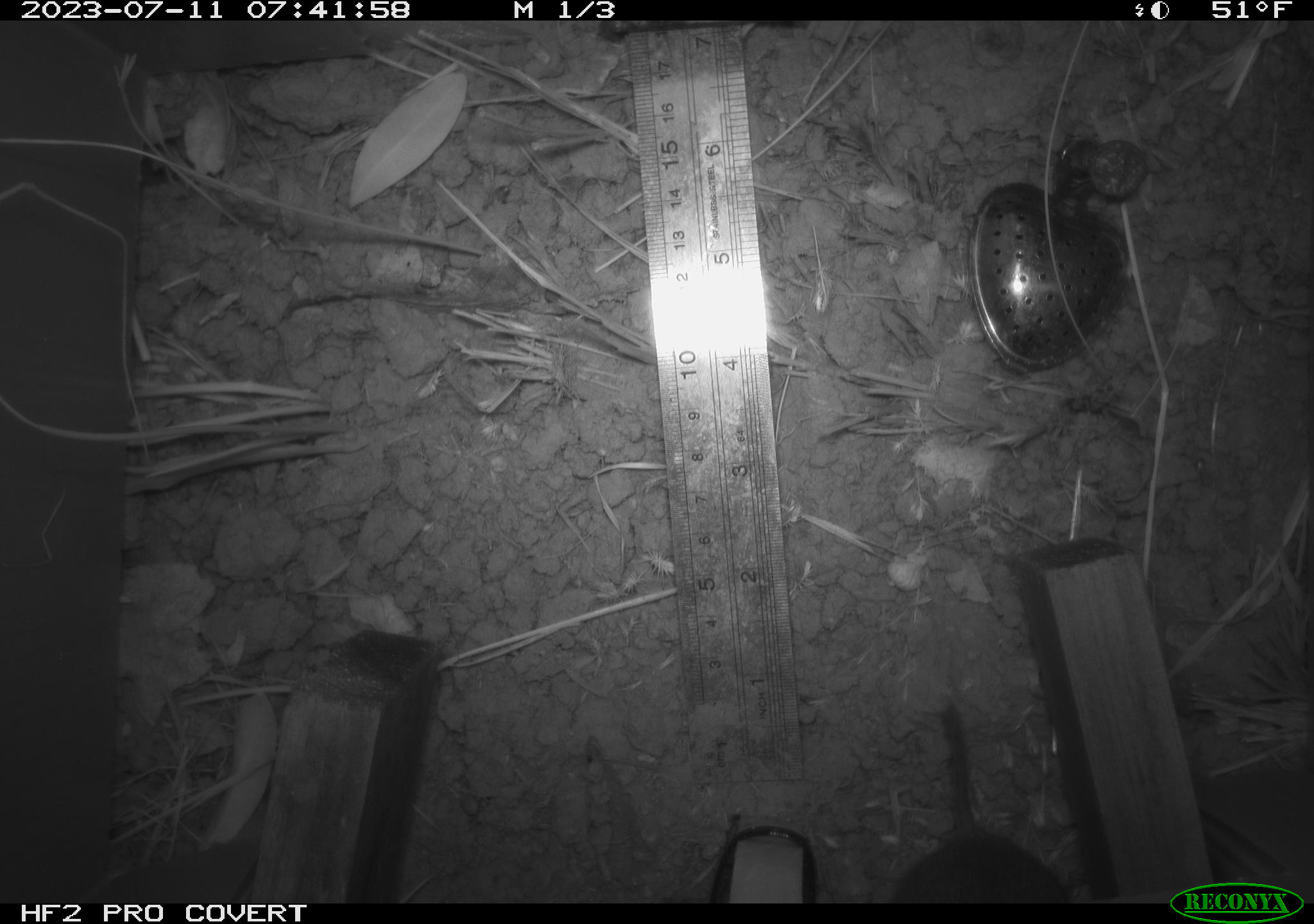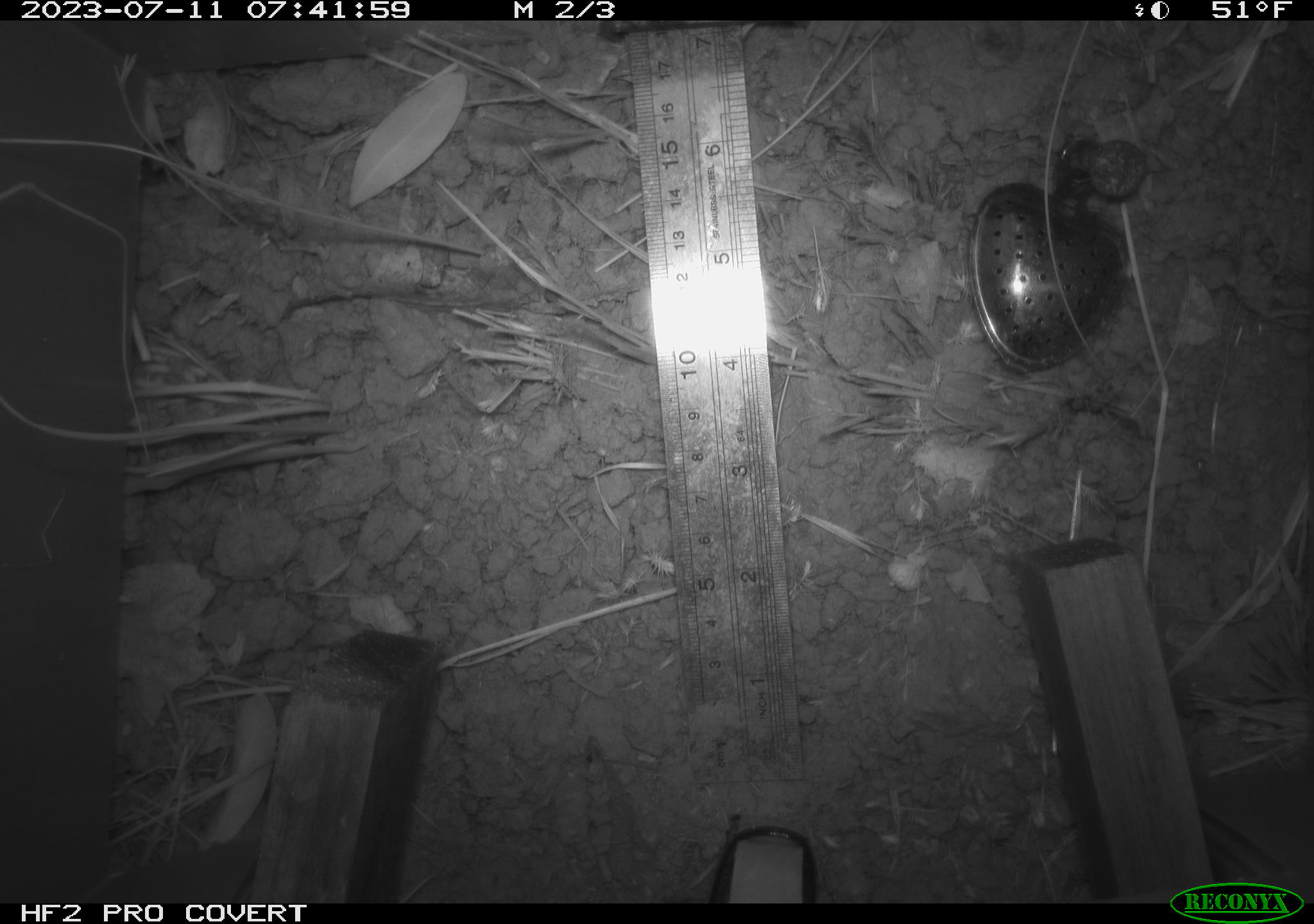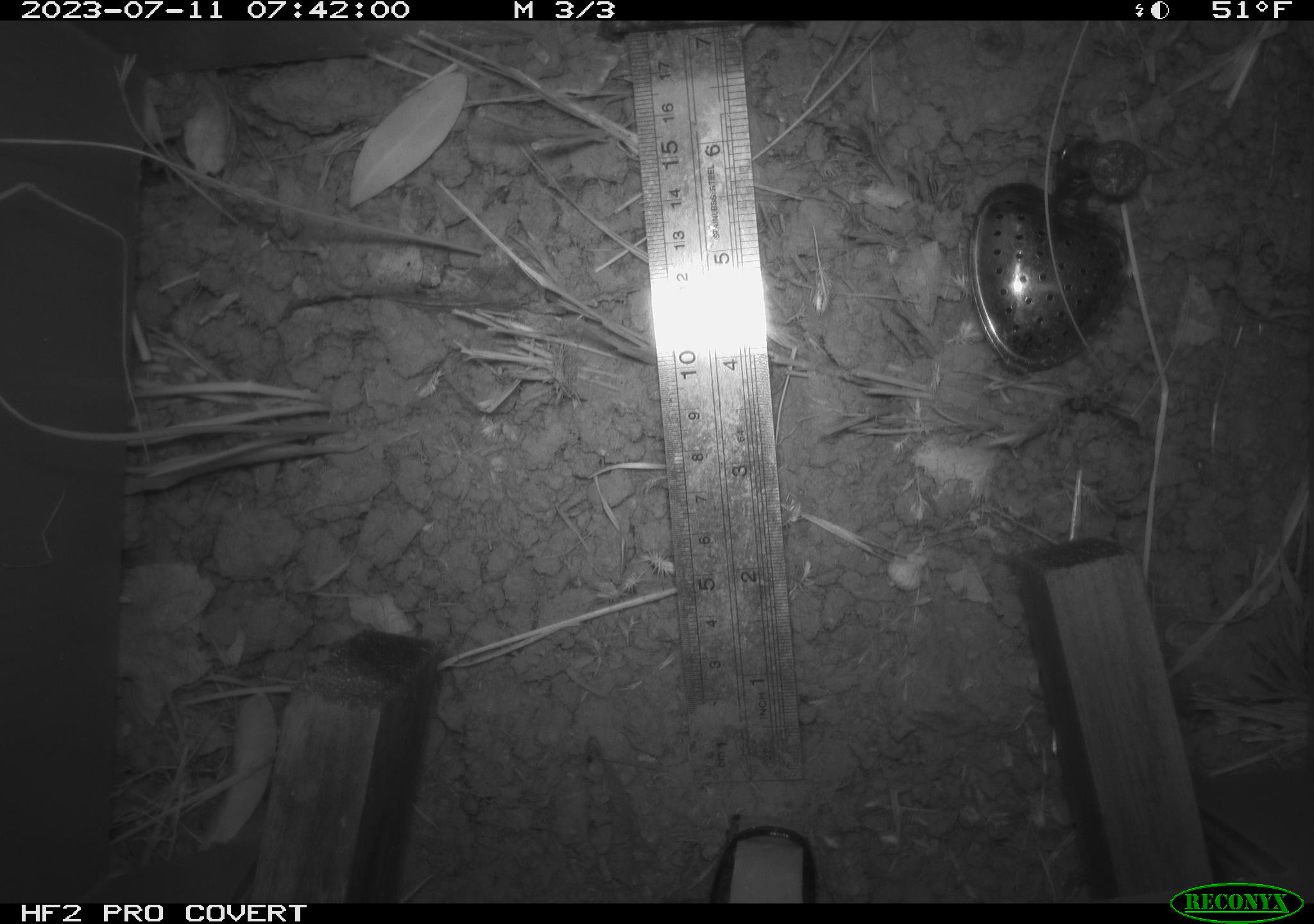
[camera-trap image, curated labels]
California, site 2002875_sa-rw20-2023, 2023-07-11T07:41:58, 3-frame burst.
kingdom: Animalia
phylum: Chordata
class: Mammalia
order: Rodentia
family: Cricetidae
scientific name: Arvicolinae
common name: voles, lemmings, and muskrats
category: arvicolinae subfamily